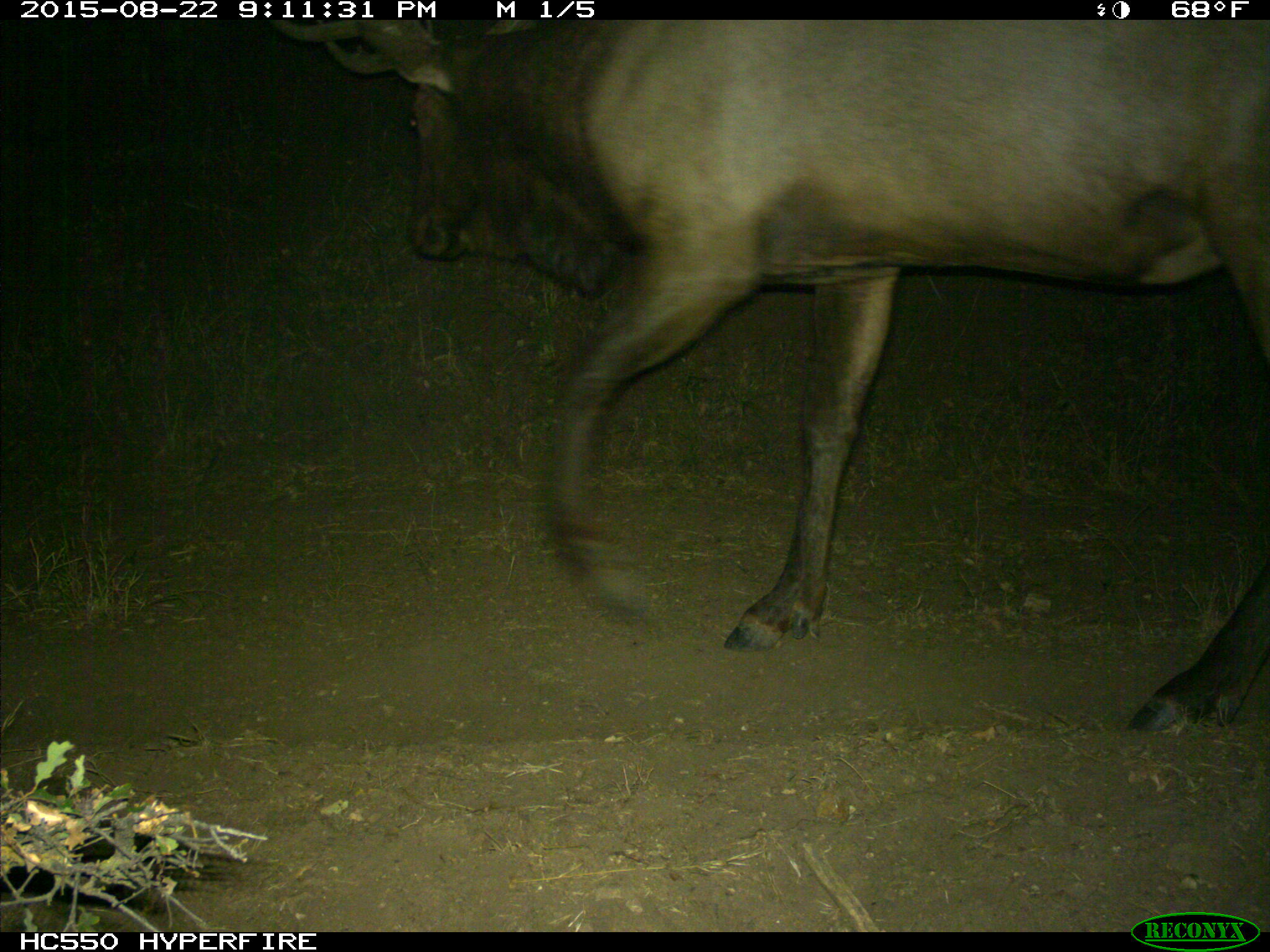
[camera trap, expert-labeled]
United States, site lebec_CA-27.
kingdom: Animalia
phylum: Chordata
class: Mammalia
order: Artiodactyla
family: Cervidae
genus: Cervus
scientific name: Cervus canadensis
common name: elk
Cervus canadensis (elk).